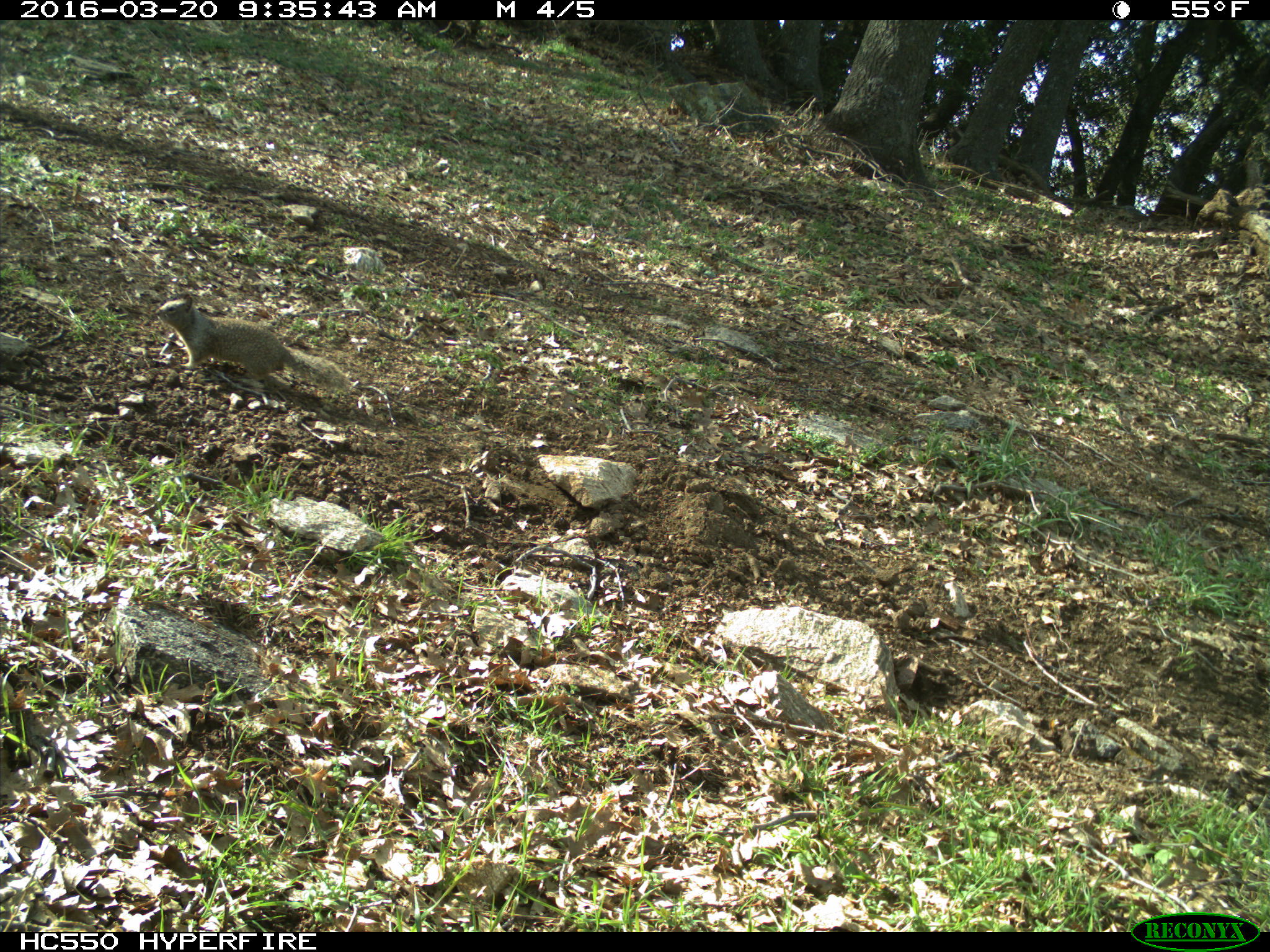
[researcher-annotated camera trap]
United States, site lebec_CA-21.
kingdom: Animalia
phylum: Chordata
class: Mammalia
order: Rodentia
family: Sciuridae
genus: Otospermophilus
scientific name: Otospermophilus beecheyi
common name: california ground squirrel